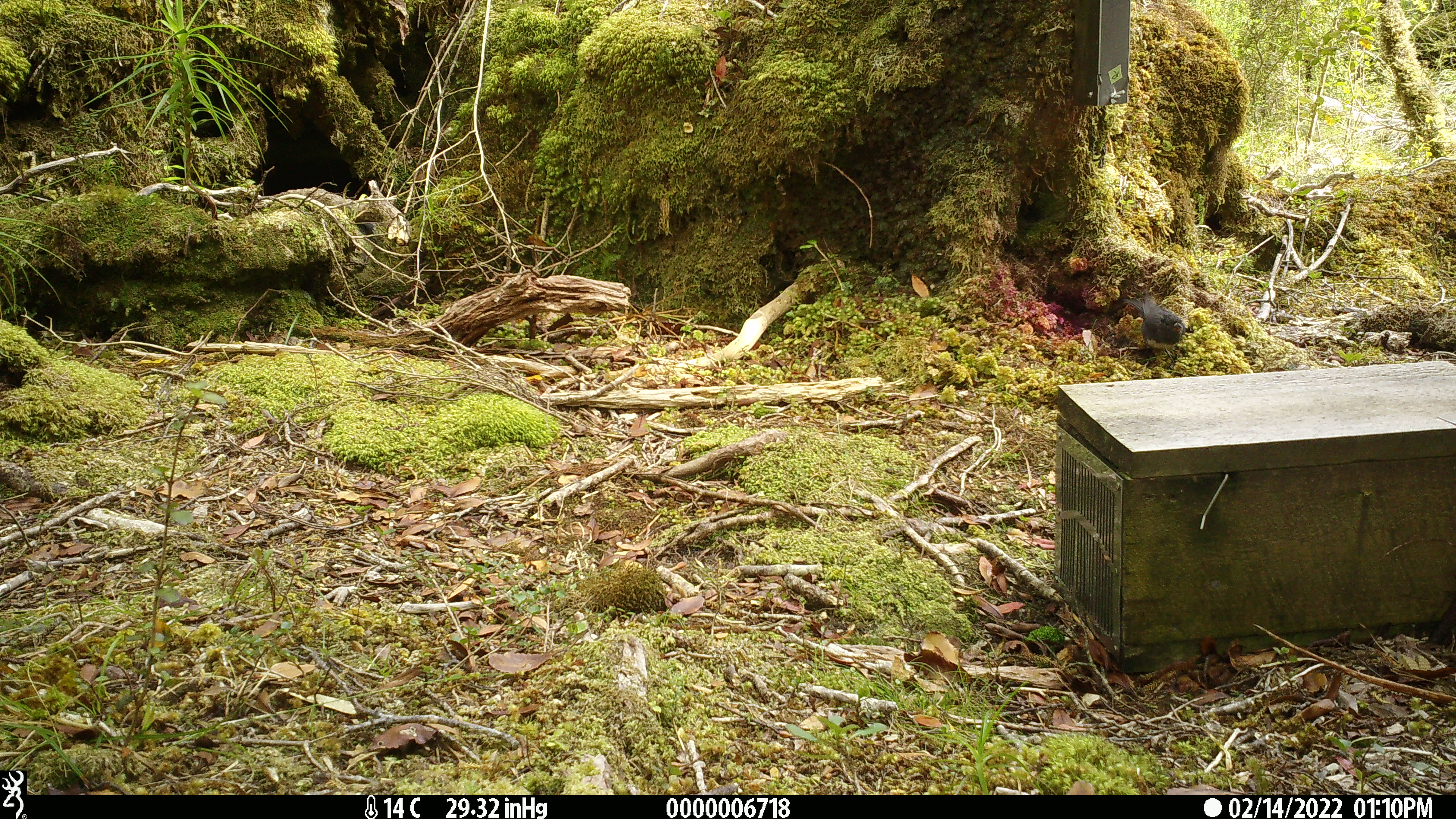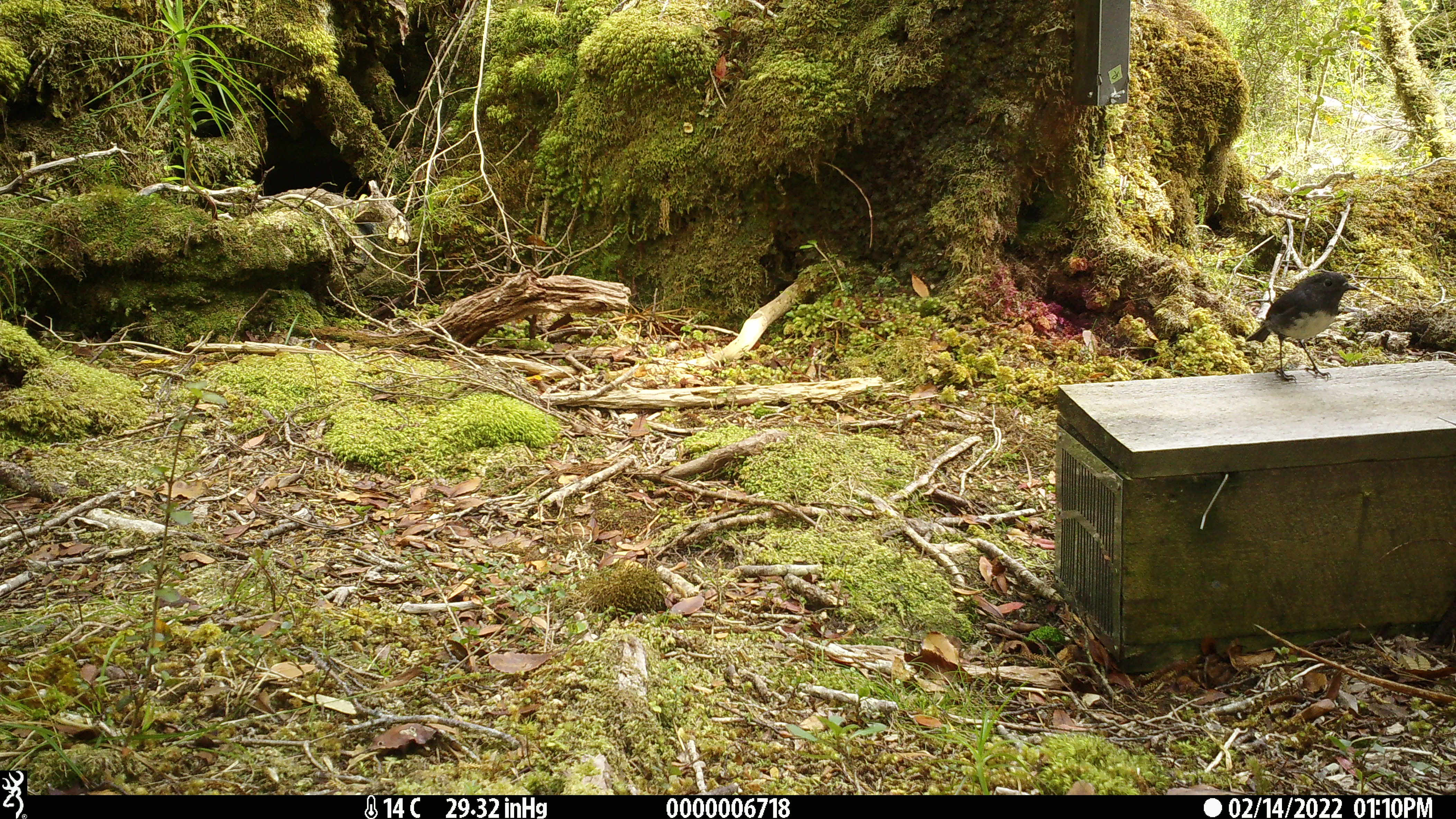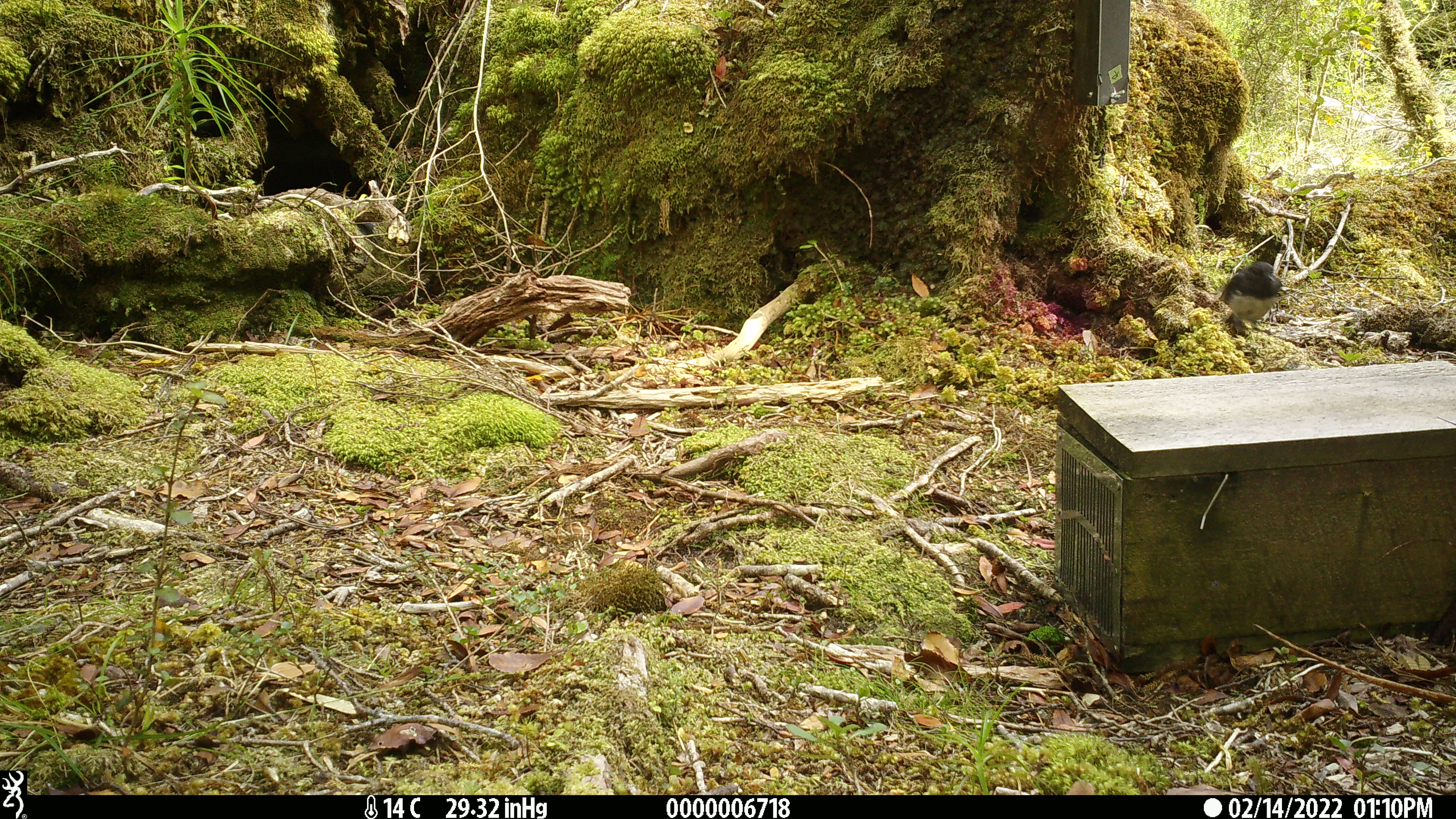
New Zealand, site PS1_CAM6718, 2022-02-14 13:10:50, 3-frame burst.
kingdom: Animalia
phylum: Chordata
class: Aves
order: Passeriformes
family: Petroicidae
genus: Petroica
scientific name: Petroica australis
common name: new zealand robin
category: robin